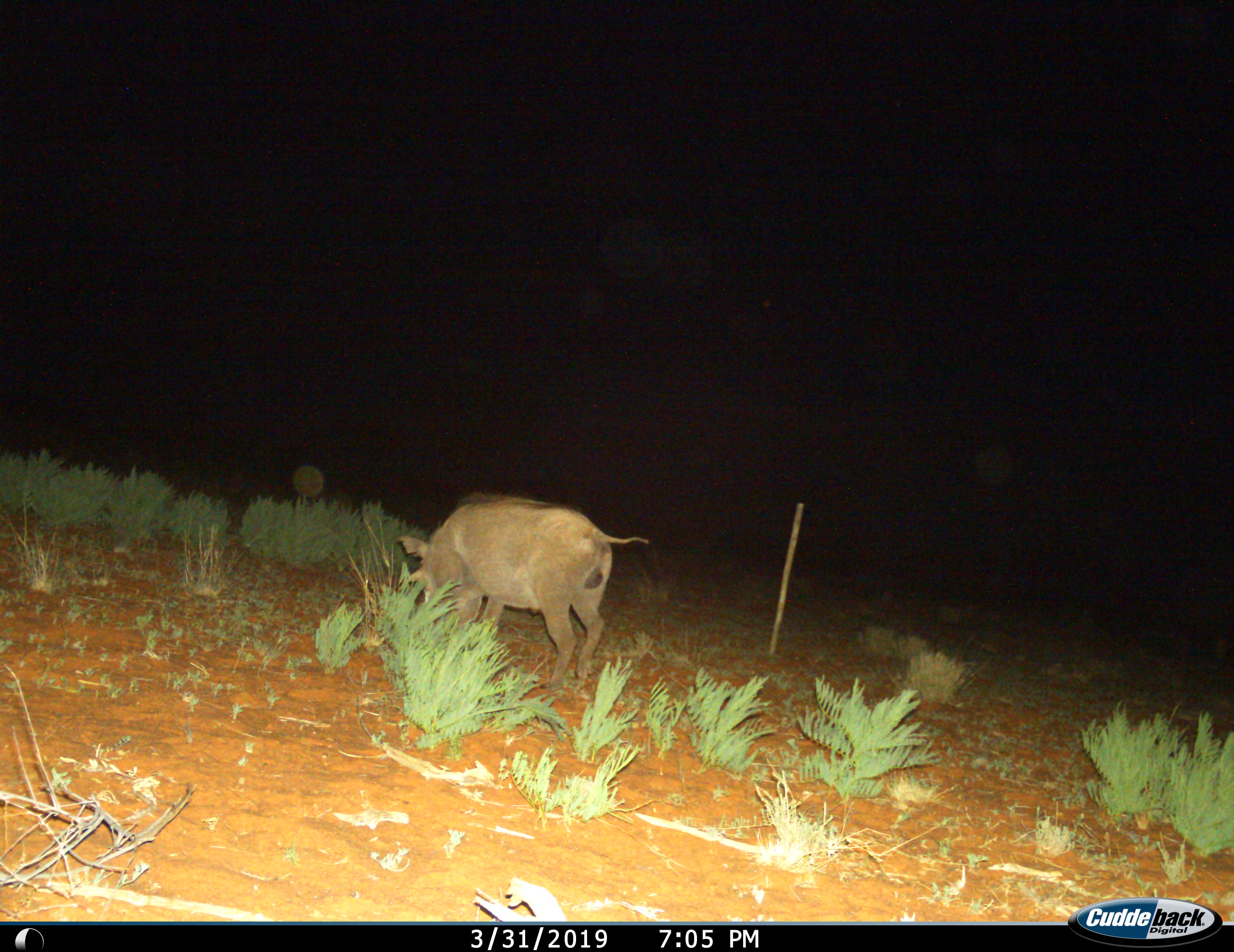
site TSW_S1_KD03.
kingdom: Animalia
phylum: Chordata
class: Mammalia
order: Artiodactyla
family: Suidae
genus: Phacochoerus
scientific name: Phacochoerus africanus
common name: warthog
Warthog (Phacochoerus africanus), count 1. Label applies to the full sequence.